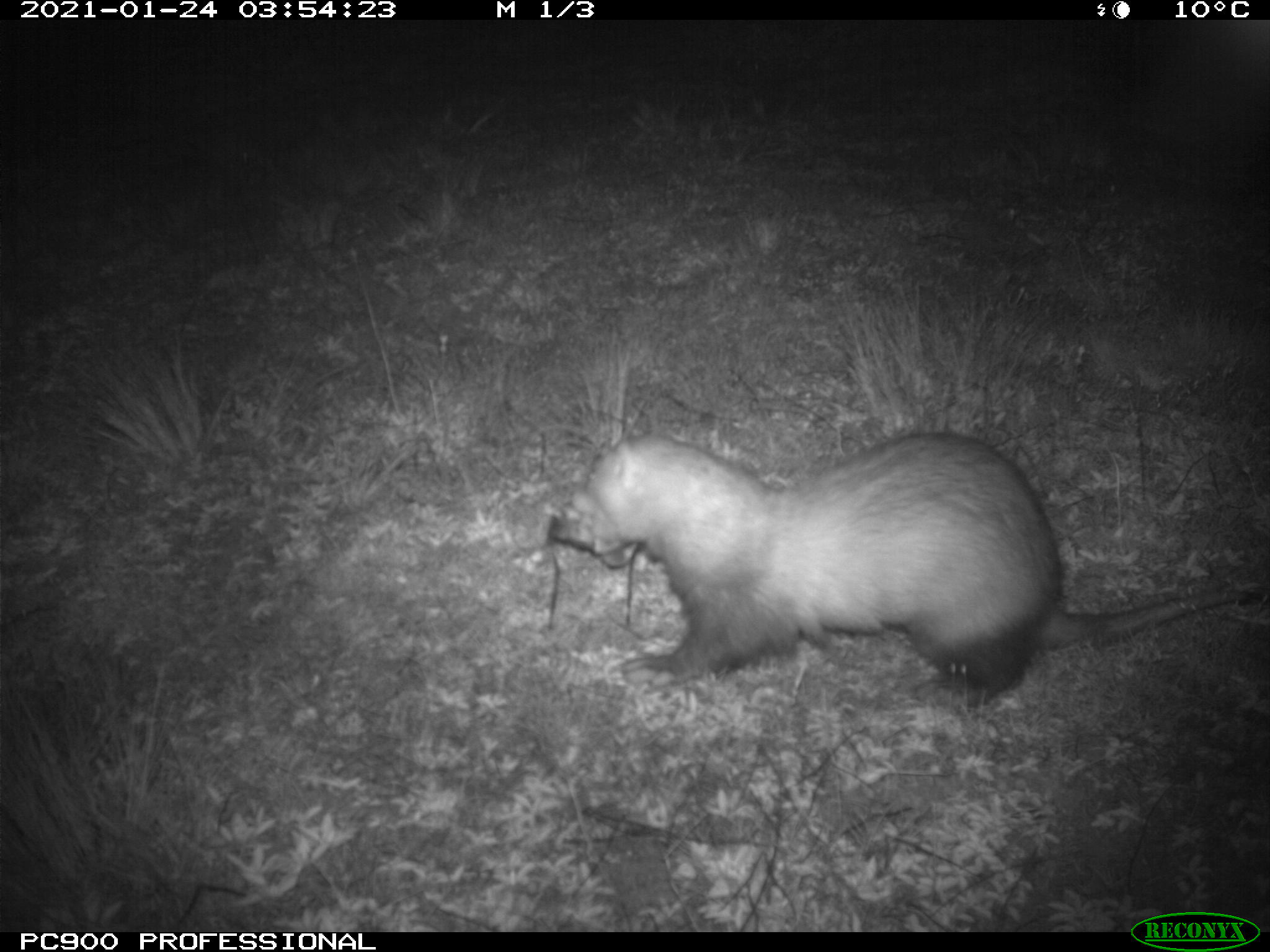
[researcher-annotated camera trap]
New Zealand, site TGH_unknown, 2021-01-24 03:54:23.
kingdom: Animalia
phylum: Chordata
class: Mammalia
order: Carnivora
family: Mustelidae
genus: Mustela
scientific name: Mustela furo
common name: ferret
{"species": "ferret (Mustela furo)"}